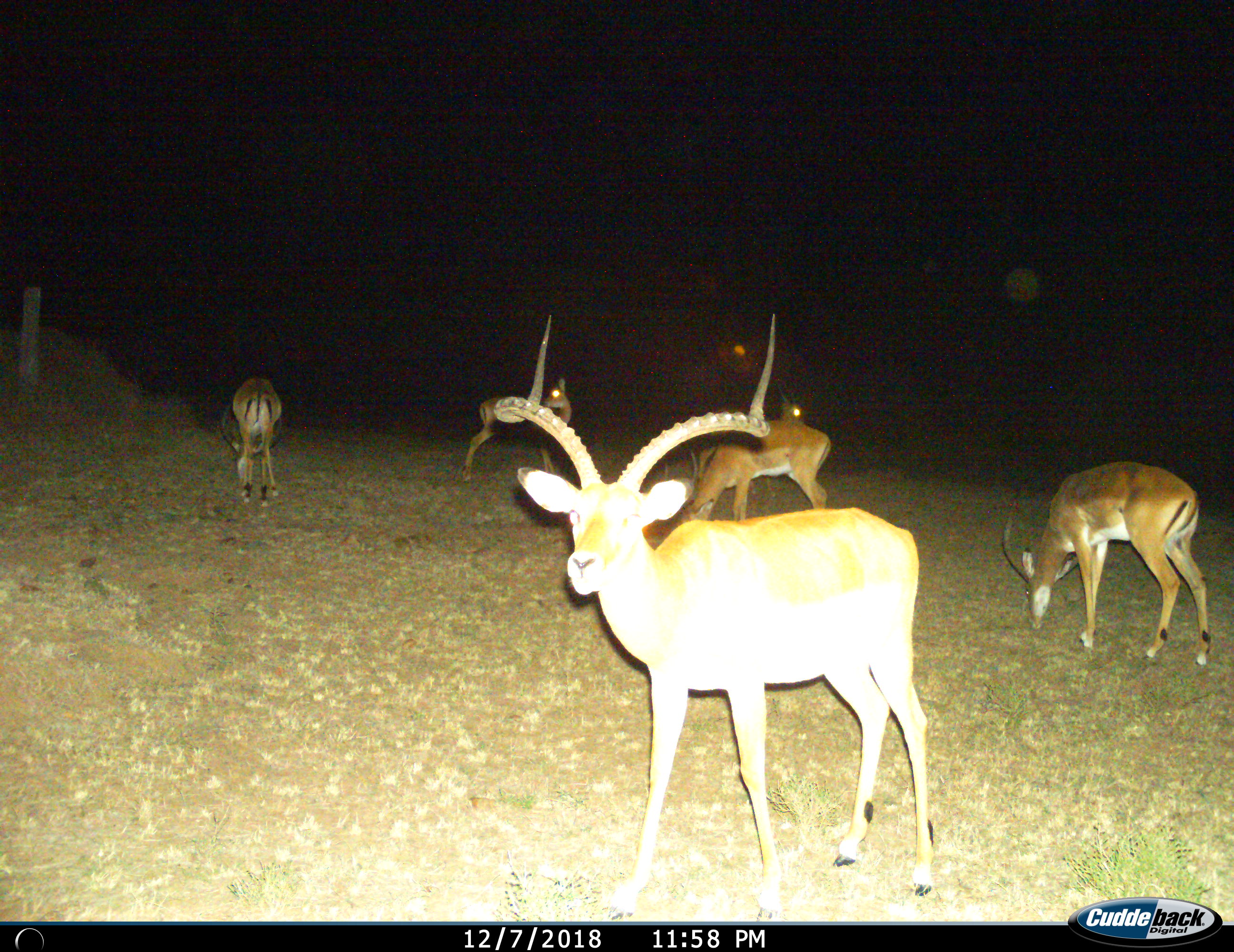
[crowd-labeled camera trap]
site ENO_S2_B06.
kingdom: Animalia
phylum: Chordata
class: Mammalia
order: Artiodactyla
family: Bovidae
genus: Aepyceros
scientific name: Aepyceros melampus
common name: impala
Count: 5.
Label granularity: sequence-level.